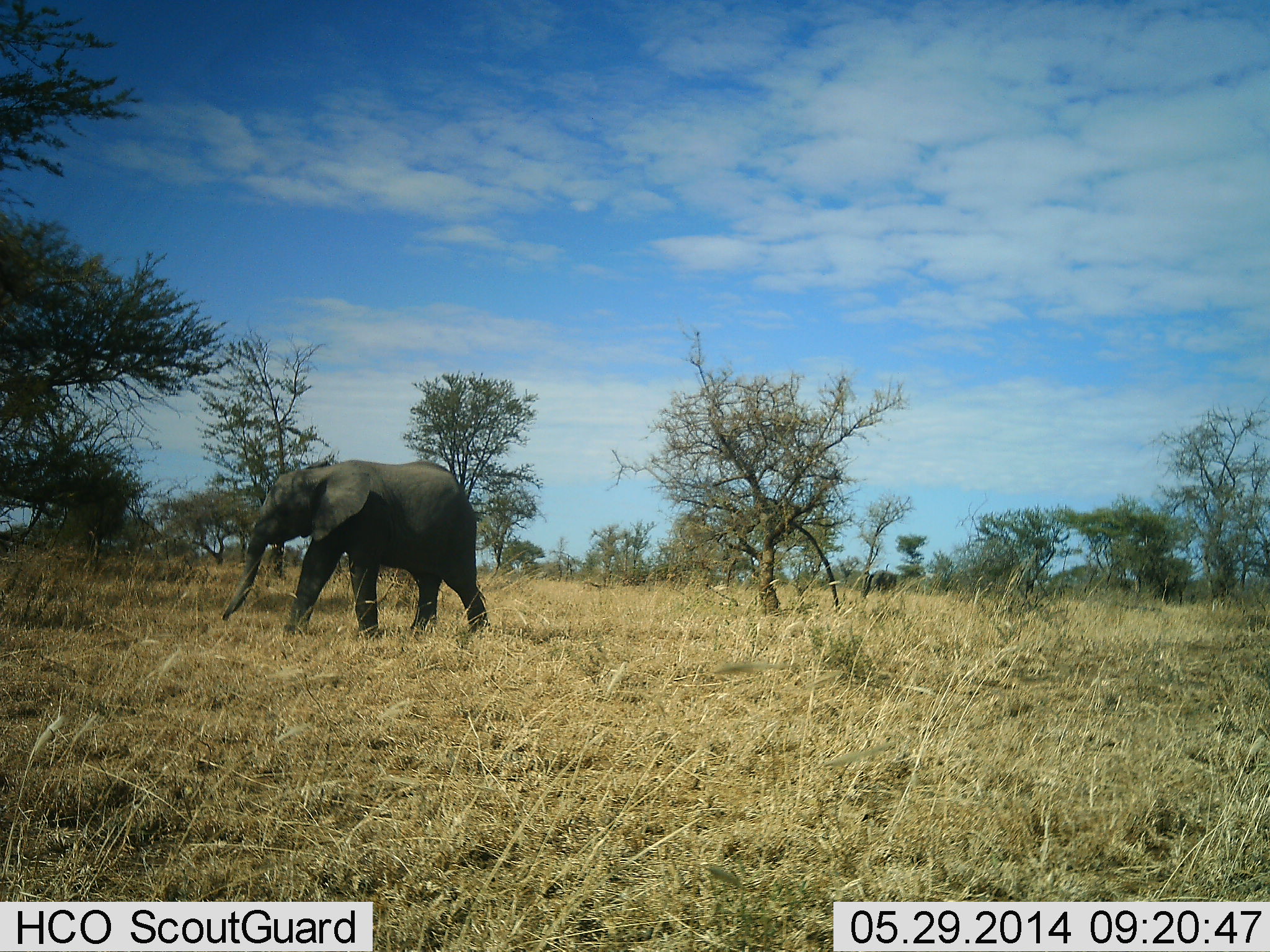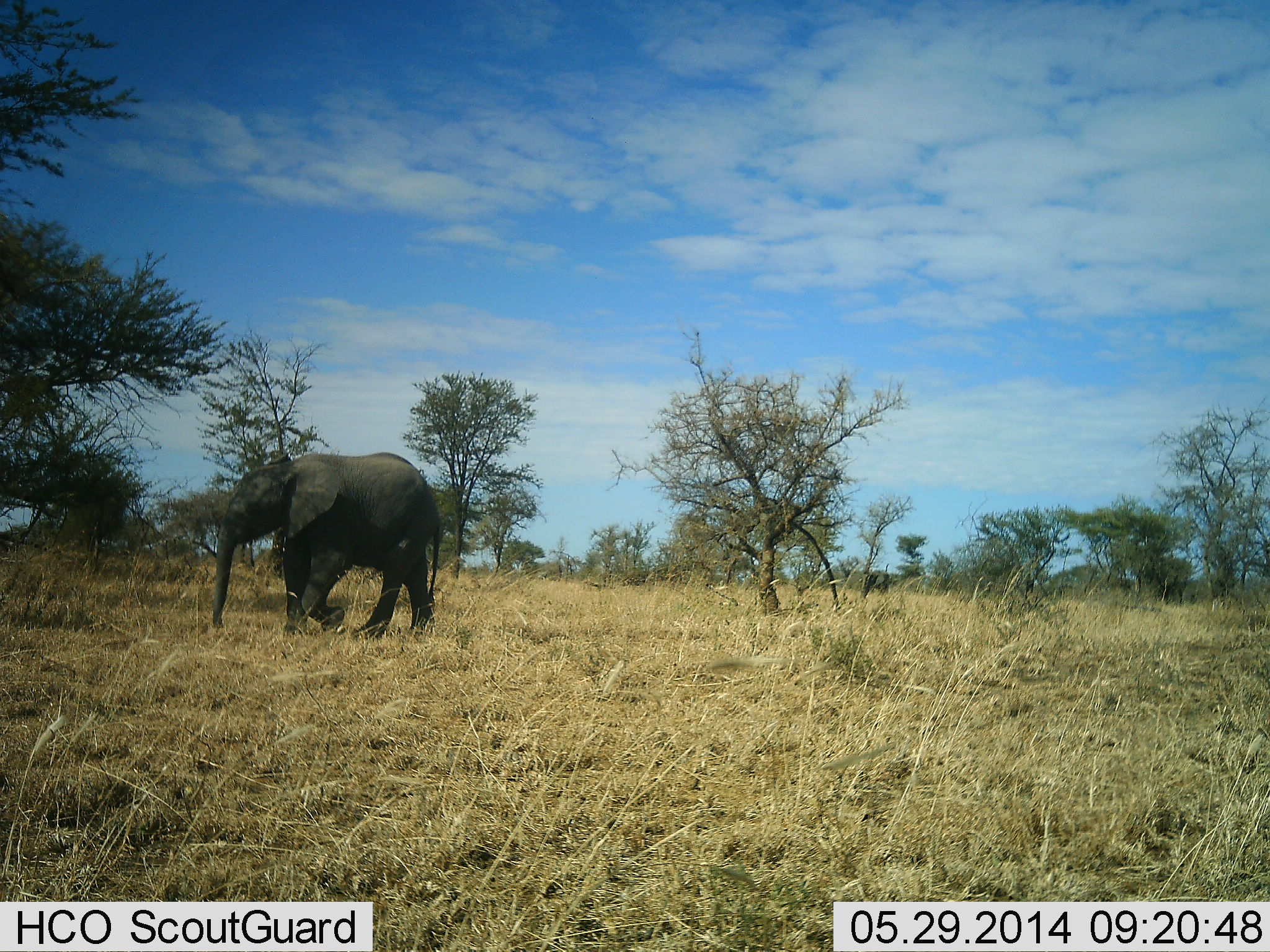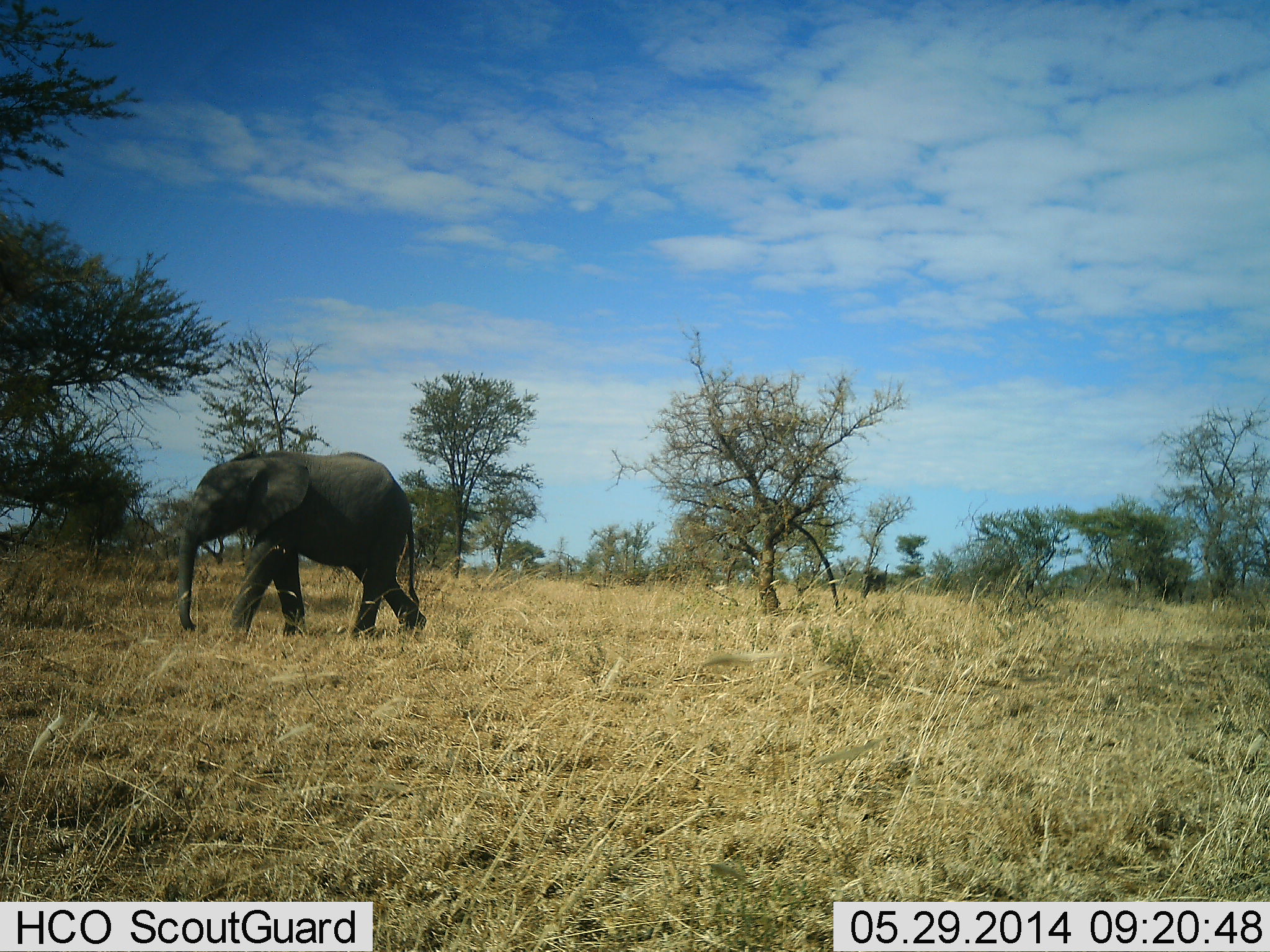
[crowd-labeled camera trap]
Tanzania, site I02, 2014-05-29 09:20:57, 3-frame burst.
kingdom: Animalia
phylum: Chordata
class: Mammalia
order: Proboscidea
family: Elephantidae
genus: Loxodonta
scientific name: Loxodonta africana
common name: african bush elephant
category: elephant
Elephant (african bush elephant) (Loxodonta africana), count 2. Behavior (volunteer vote fractions): standing 0%, resting 0%, moving 100%, interacting 0%. Young present (vote fraction): 27%. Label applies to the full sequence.